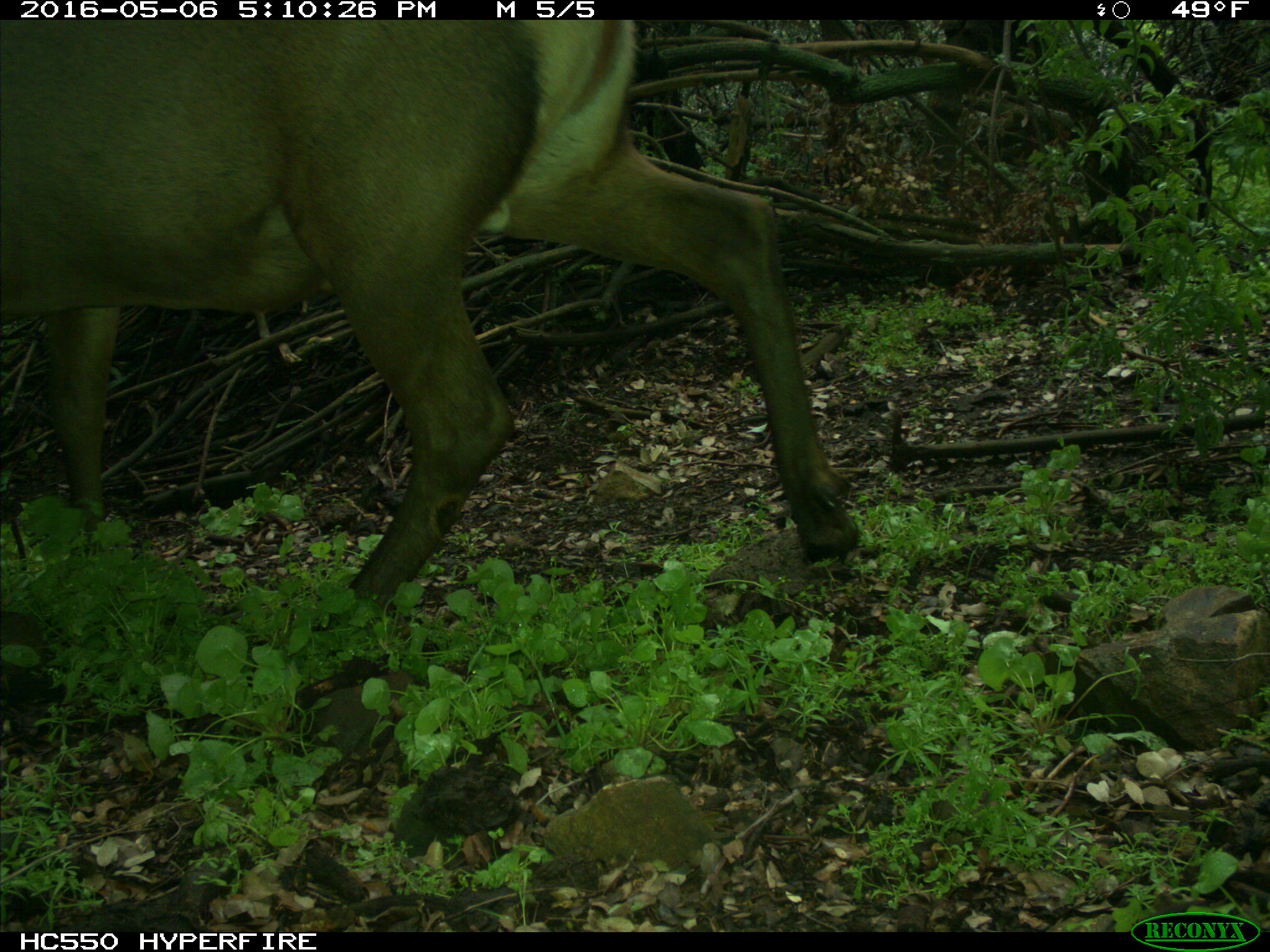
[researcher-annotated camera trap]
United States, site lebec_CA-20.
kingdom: Animalia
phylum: Chordata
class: Mammalia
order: Artiodactyla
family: Cervidae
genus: Cervus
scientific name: Cervus canadensis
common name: elk